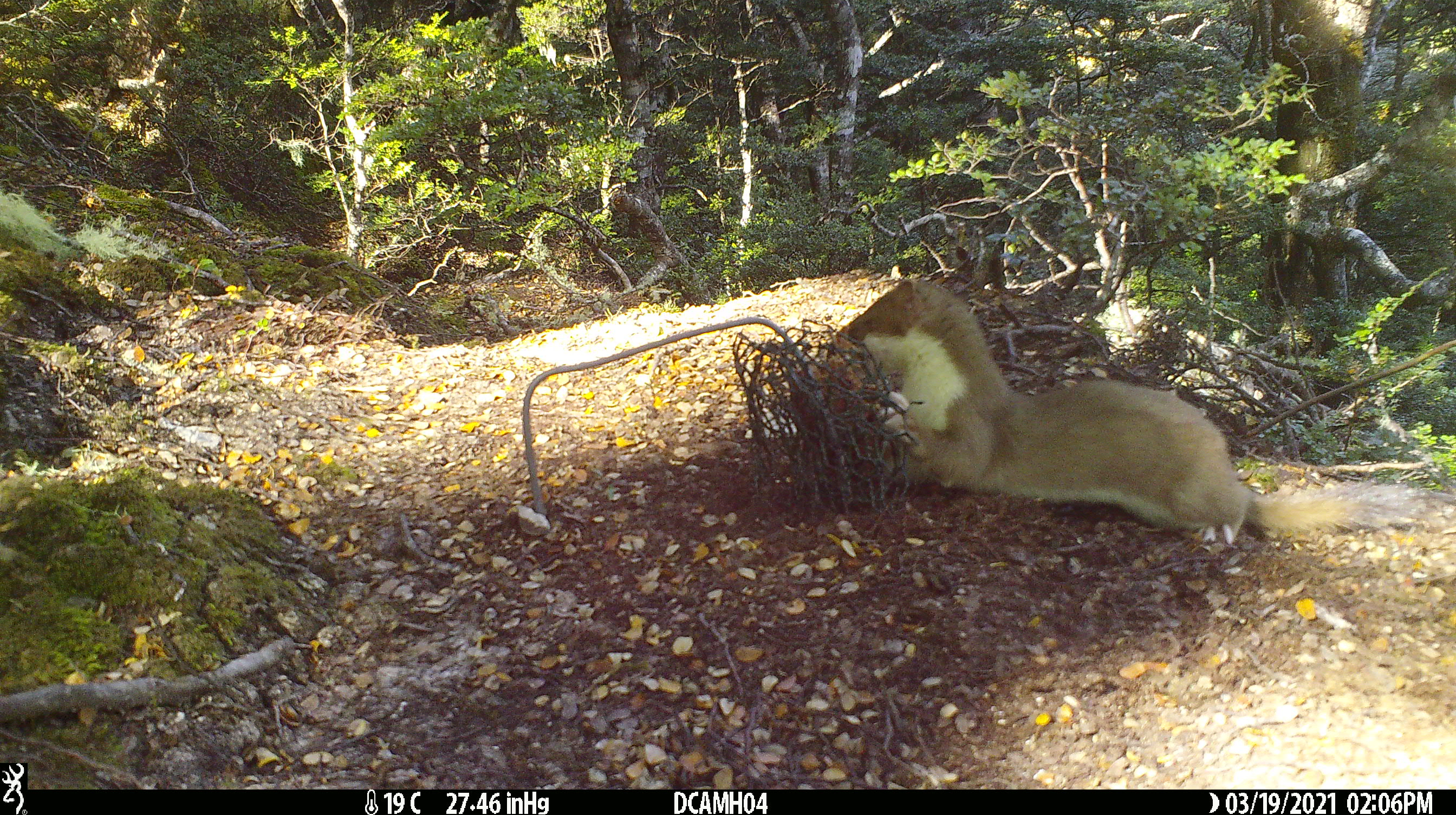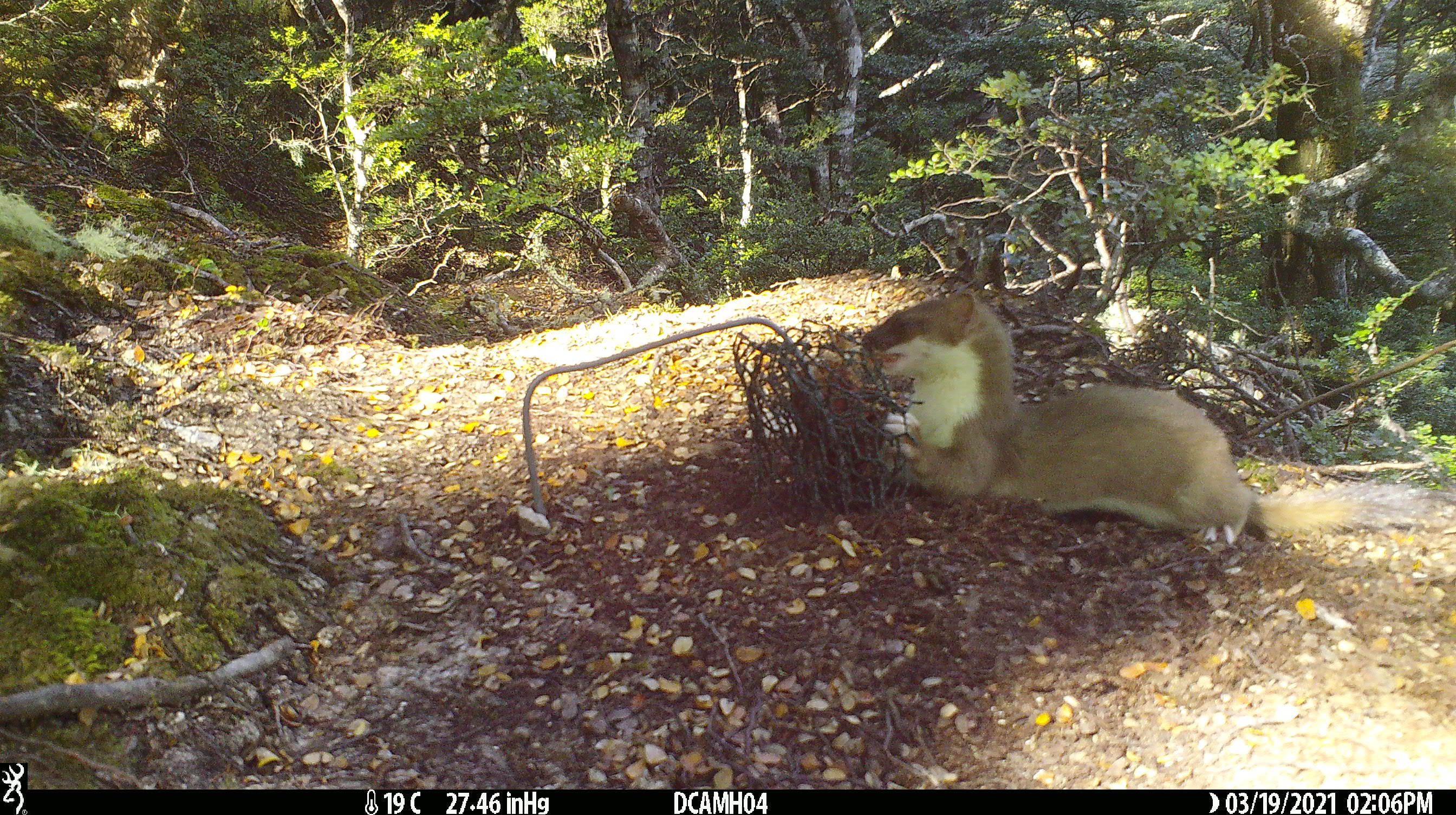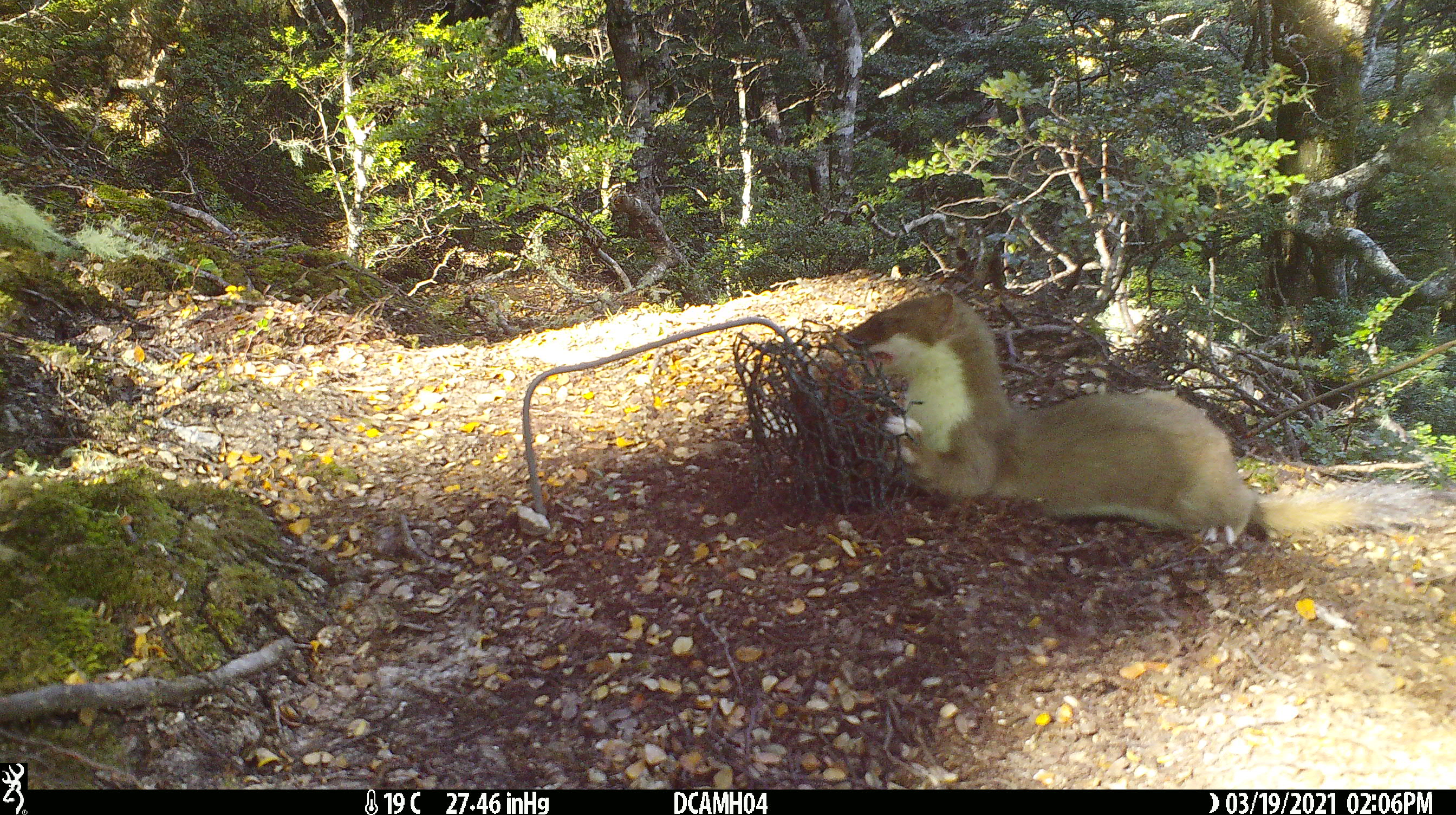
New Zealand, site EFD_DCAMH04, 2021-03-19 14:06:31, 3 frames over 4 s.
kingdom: Animalia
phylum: Chordata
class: Mammalia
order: Carnivora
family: Mustelidae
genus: Mustela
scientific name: Mustela erminea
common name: stoat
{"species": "stoat (Mustela erminea)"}